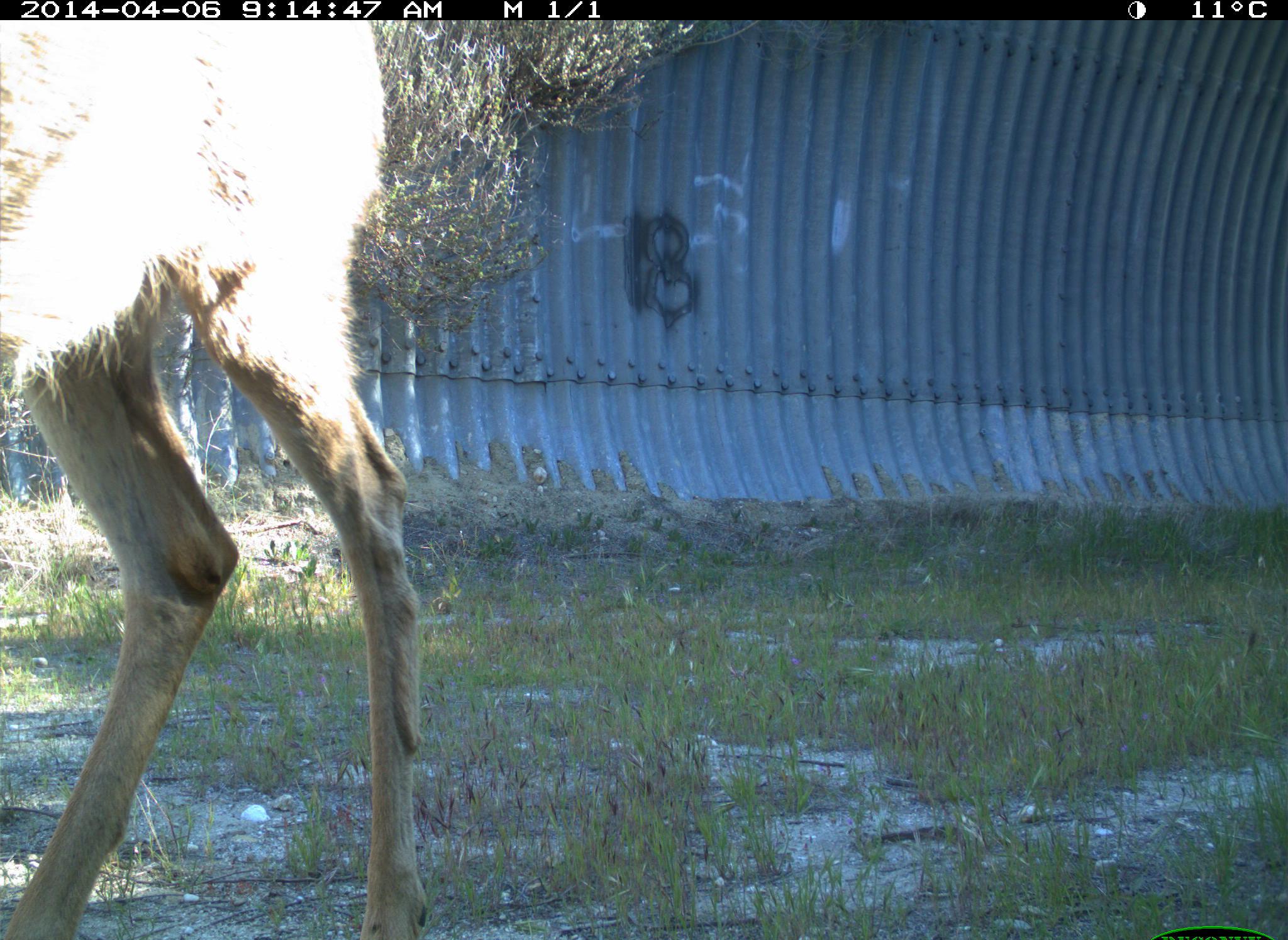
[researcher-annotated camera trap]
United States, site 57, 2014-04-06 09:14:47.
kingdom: Animalia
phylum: Chordata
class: Mammalia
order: Artiodactyla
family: Cervidae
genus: Odocoileus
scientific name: Odocoileus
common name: deer